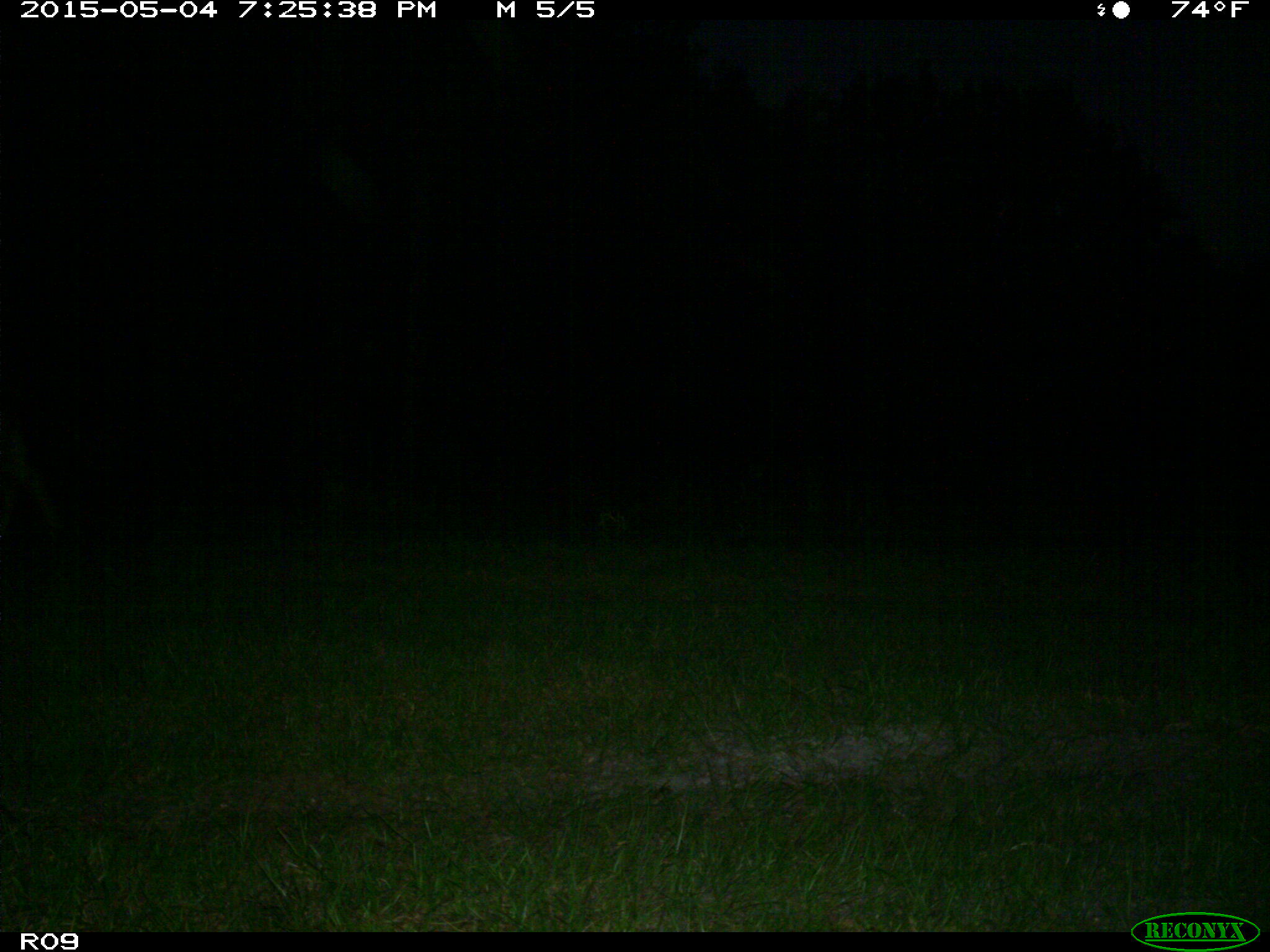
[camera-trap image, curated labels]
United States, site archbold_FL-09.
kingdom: Animalia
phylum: Chordata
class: Mammalia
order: Artiodactyla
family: Bovidae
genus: Bos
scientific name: Bos taurus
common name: domestic cow